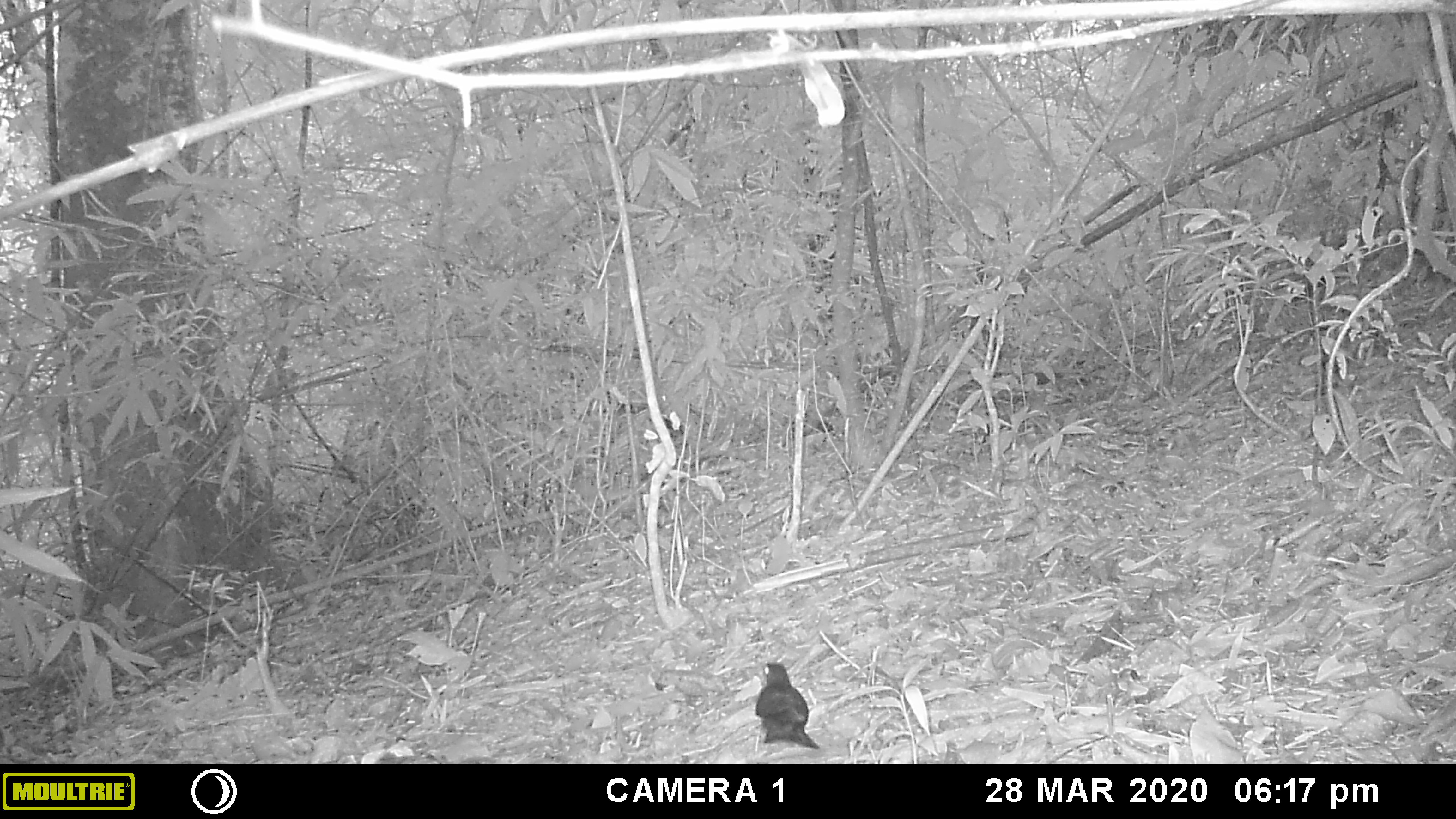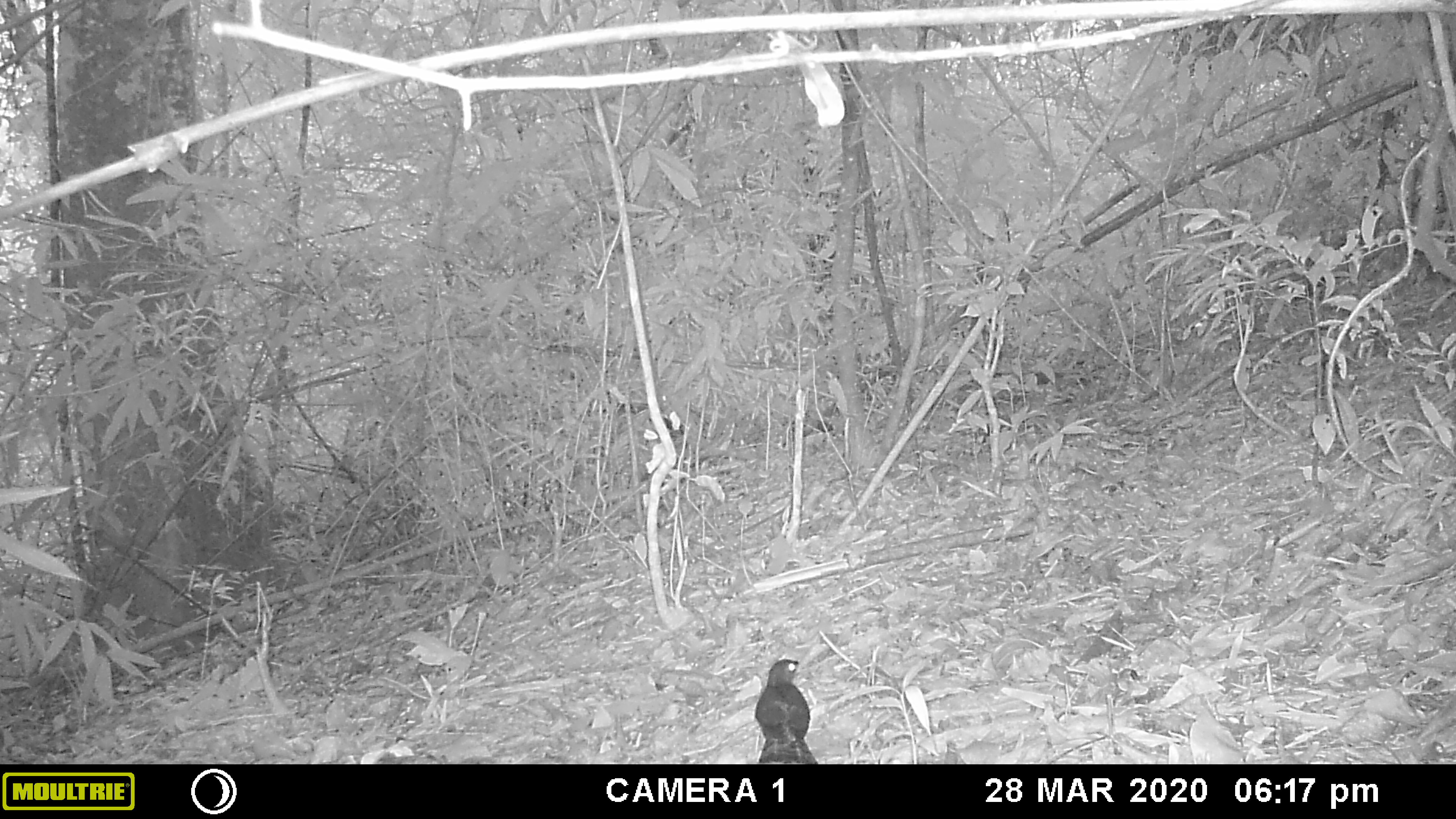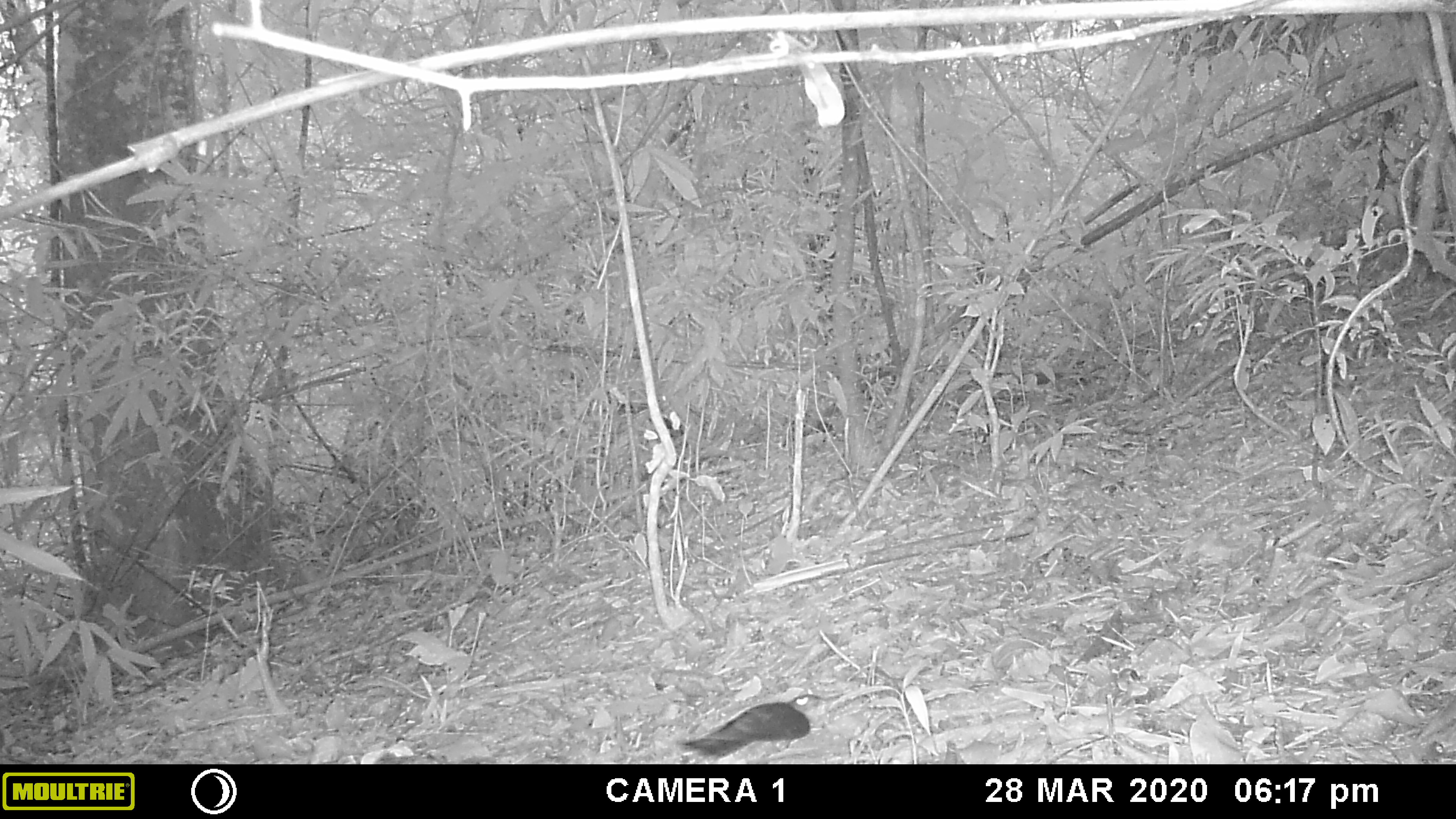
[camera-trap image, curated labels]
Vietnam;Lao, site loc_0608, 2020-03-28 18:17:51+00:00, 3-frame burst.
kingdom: Animalia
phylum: Chordata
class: Aves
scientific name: Aves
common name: bird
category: unidentified bird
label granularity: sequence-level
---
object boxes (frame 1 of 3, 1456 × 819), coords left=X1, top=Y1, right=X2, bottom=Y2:
unidentified bird: left=755, top=661, right=819, bottom=749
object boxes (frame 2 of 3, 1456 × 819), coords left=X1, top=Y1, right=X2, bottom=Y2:
unidentified bird: left=755, top=658, right=818, bottom=764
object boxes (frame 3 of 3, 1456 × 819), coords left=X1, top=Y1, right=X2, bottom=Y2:
unidentified bird: left=681, top=693, right=825, bottom=758